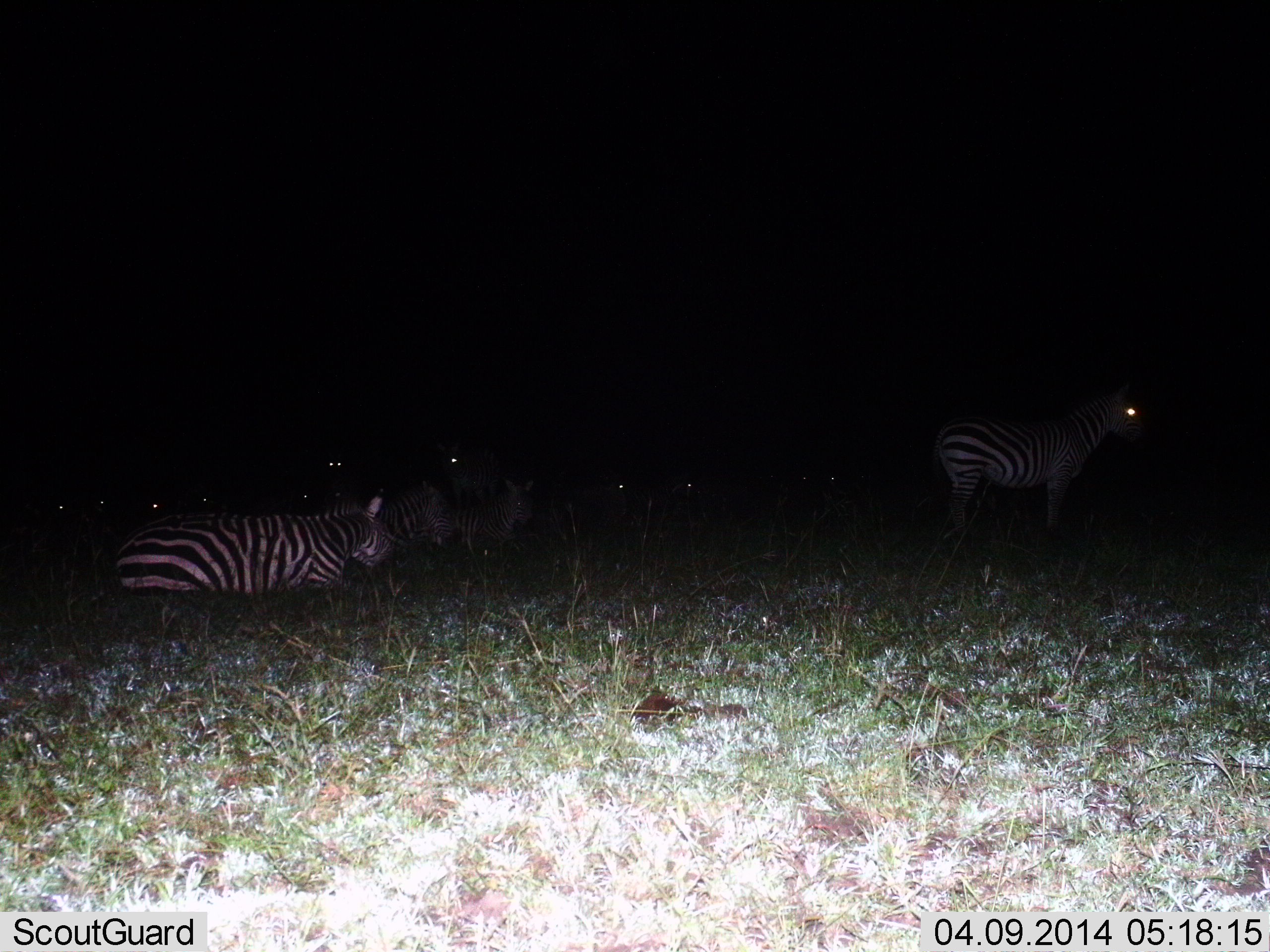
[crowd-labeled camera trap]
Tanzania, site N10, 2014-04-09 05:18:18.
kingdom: Animalia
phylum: Chordata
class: Mammalia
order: Perissodactyla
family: Equidae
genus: Equus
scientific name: Equus quagga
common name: plains zebra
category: zebra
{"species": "zebra (plains zebra) (Equus quagga)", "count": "8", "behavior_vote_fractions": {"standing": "80%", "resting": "100%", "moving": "0%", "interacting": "0%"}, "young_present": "0%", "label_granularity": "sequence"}